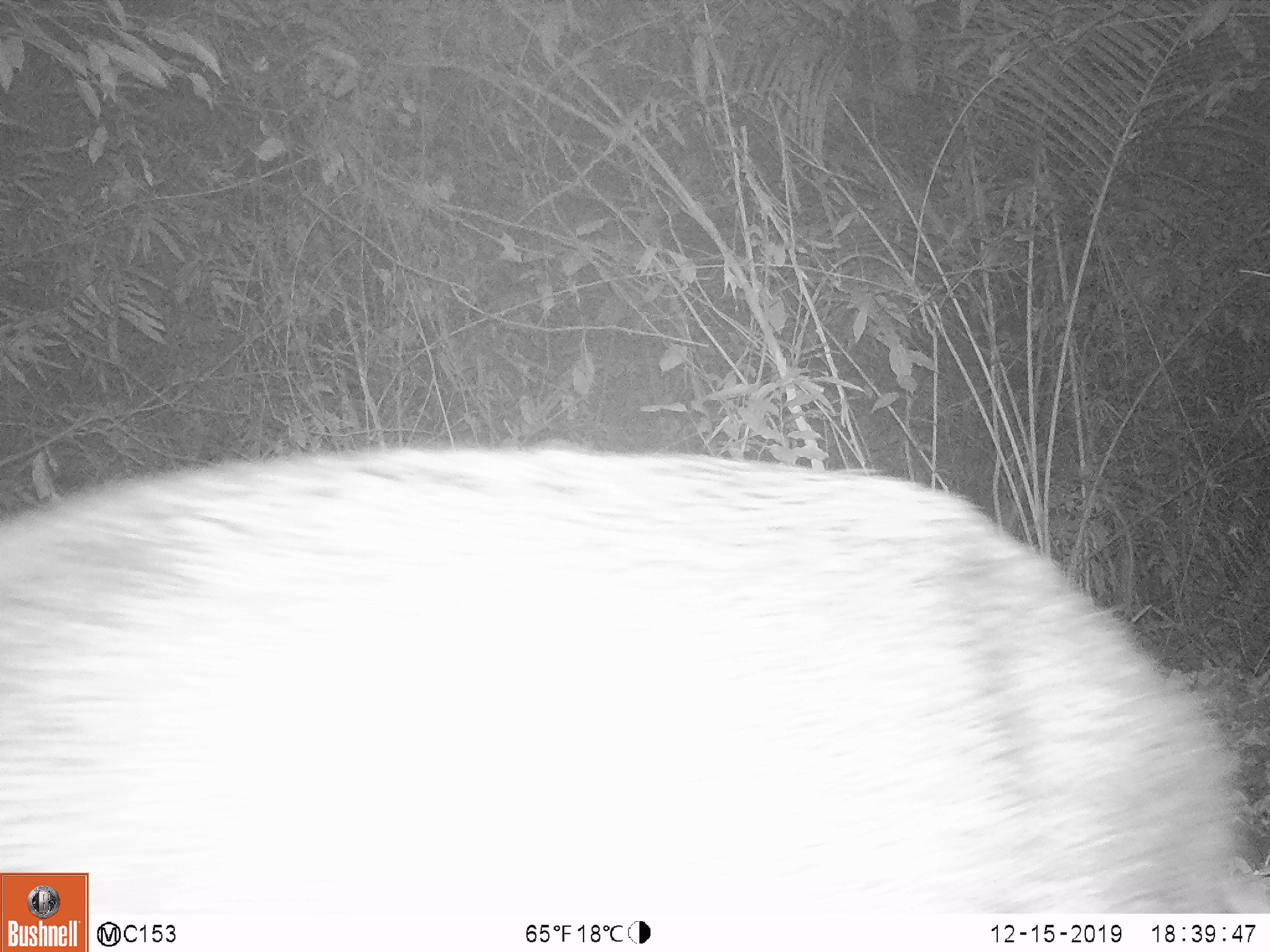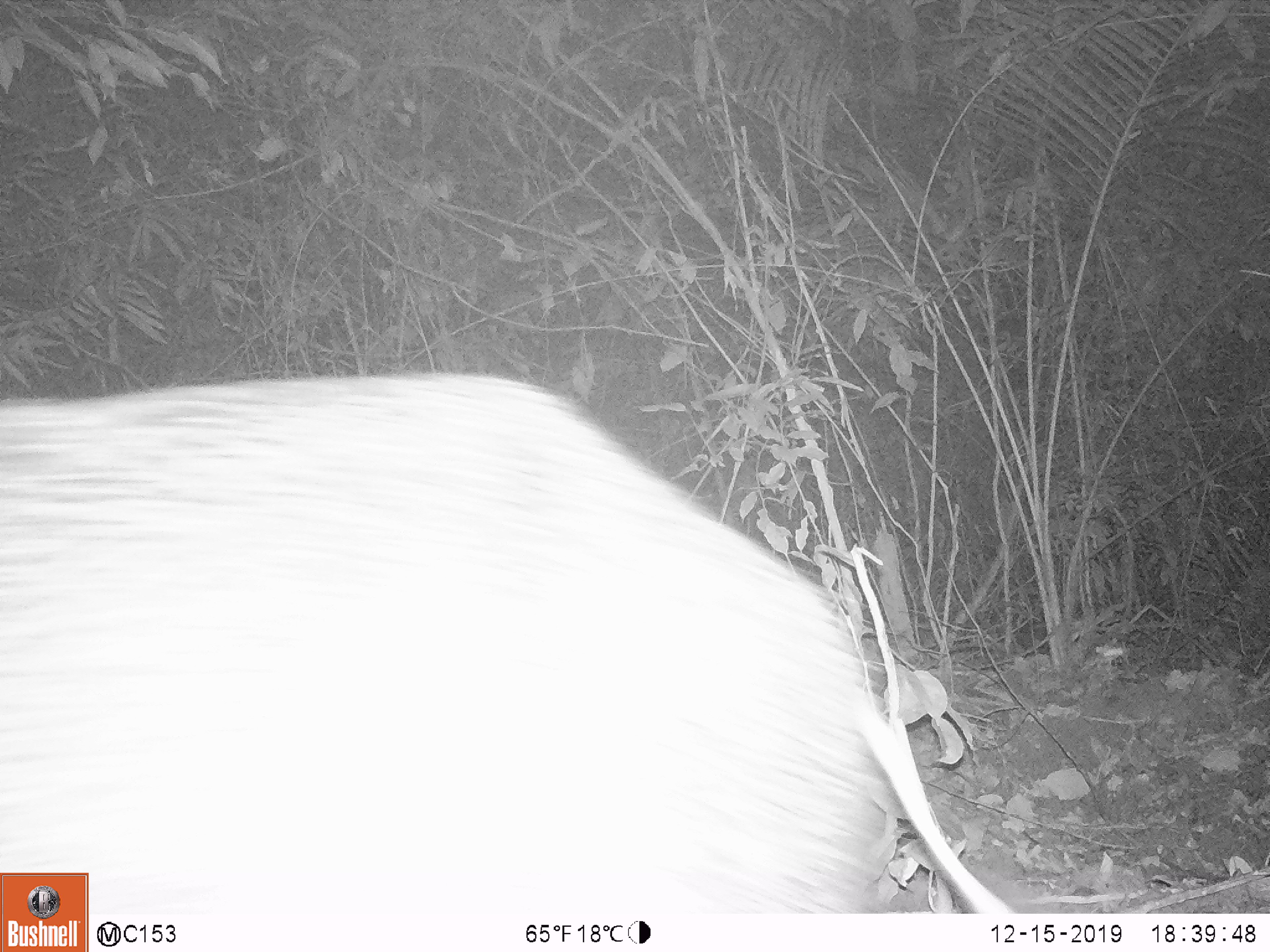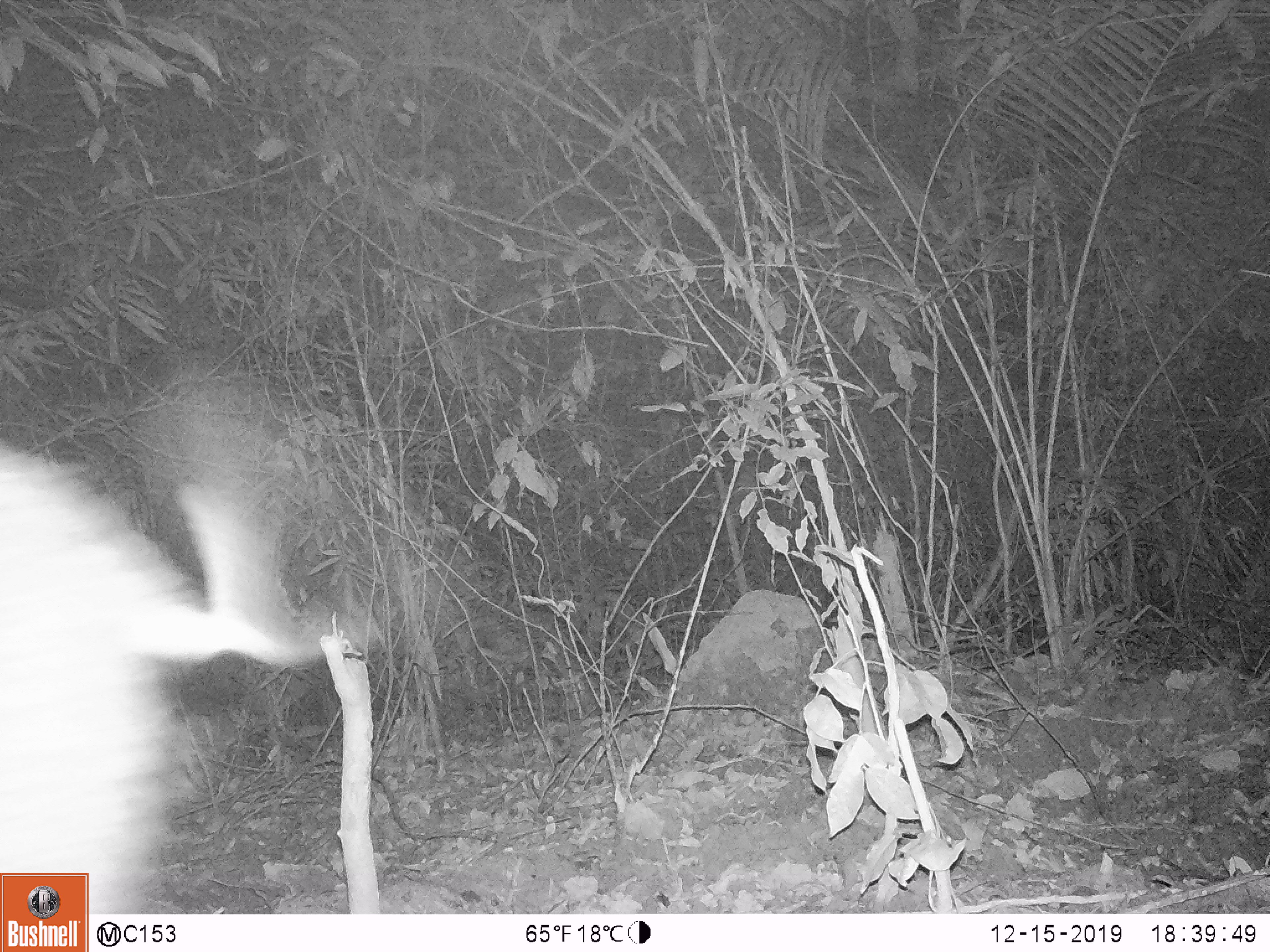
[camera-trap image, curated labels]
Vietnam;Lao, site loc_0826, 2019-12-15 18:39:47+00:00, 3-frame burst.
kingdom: Animalia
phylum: Chordata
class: Mammalia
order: Artiodactyla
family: Suidae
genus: Sus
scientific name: Sus scrofa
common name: eurasian wild pig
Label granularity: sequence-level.